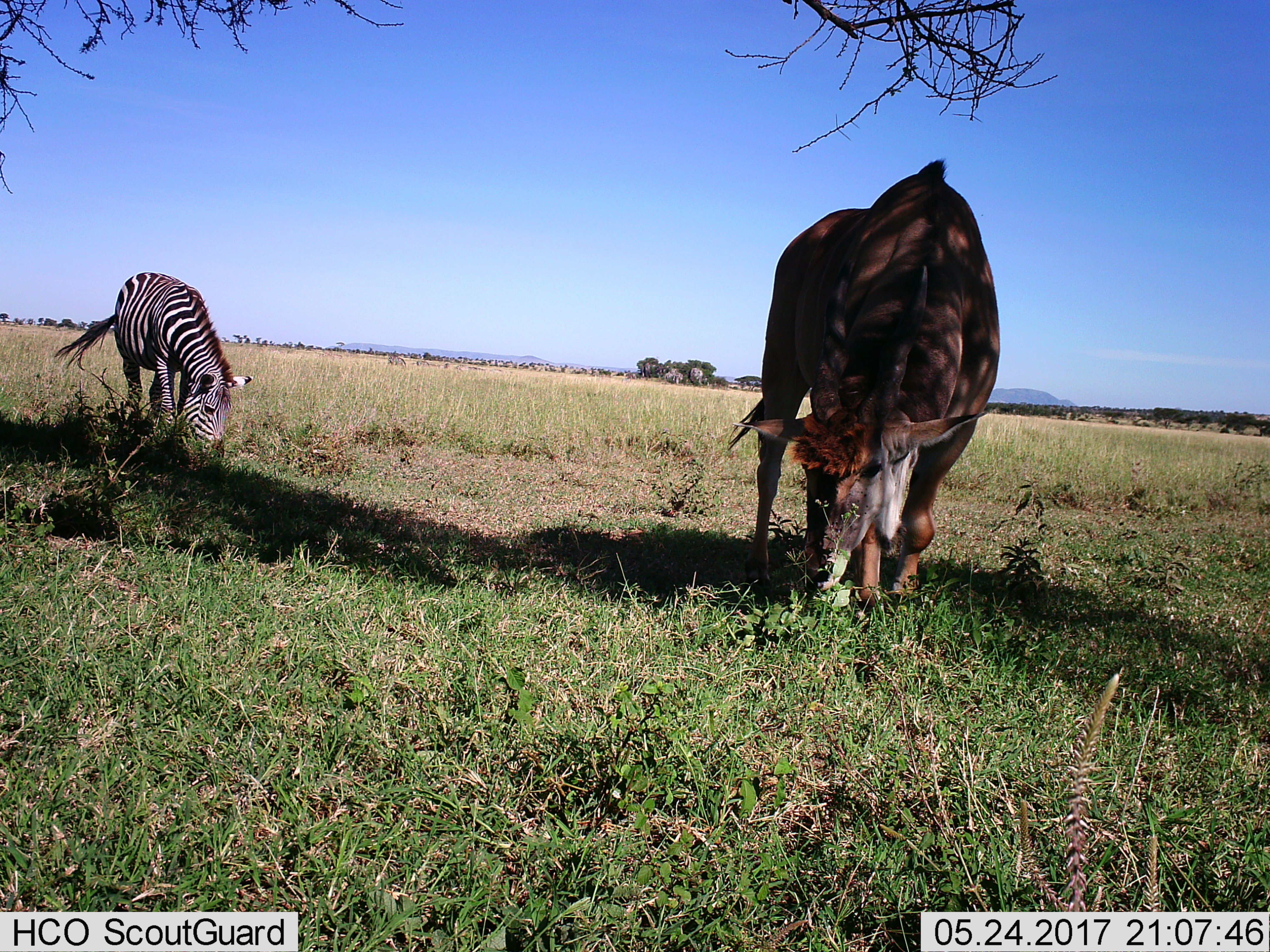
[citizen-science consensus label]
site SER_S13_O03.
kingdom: Animalia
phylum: Chordata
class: Mammalia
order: Artiodactyla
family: Bovidae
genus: Tragelaphus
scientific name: Tragelaphus oryx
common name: eland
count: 1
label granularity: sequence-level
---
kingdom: Animalia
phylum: Chordata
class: Mammalia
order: Perissodactyla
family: Equidae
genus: Equus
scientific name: Equus quagga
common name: plains zebra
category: zebraplains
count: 1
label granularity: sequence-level